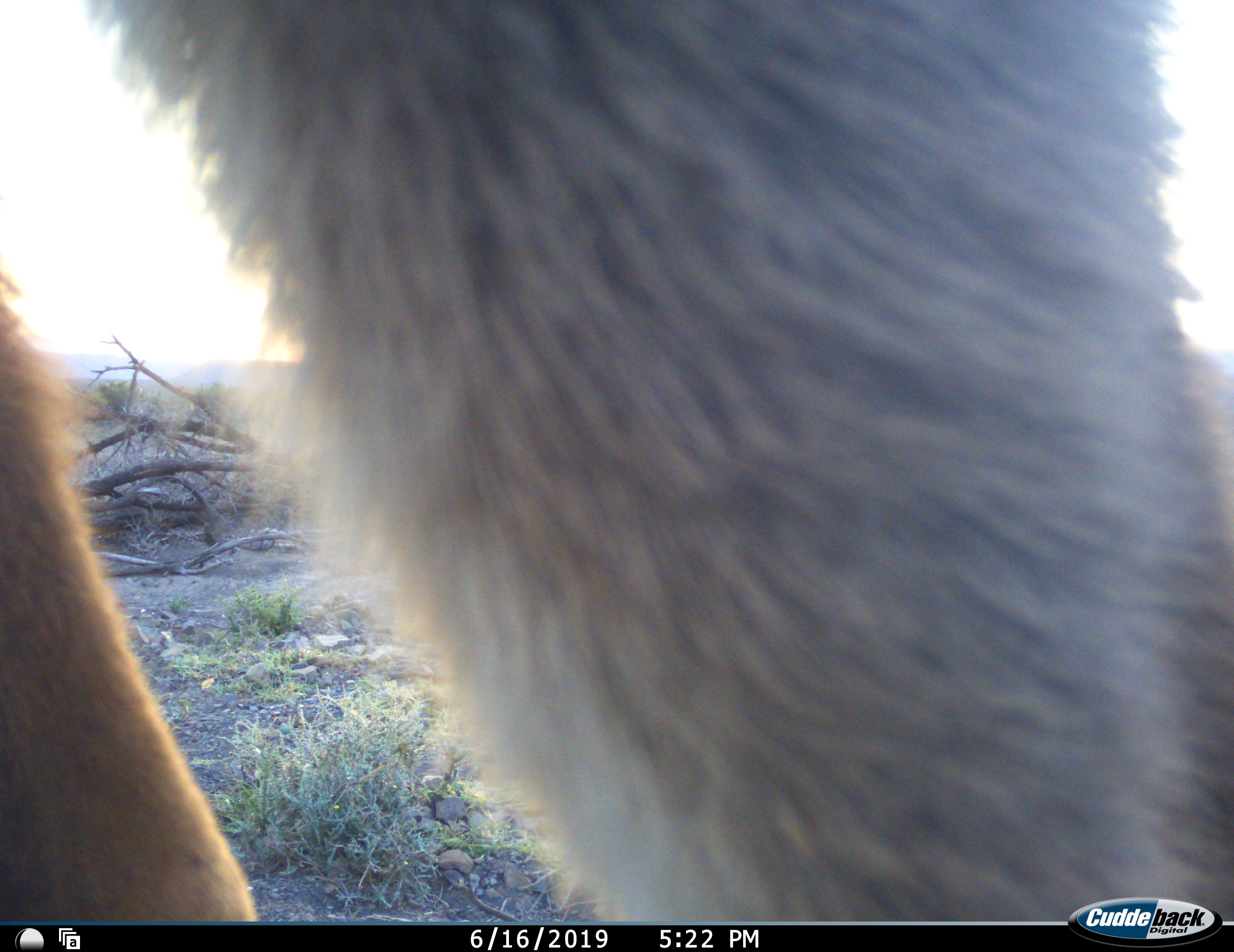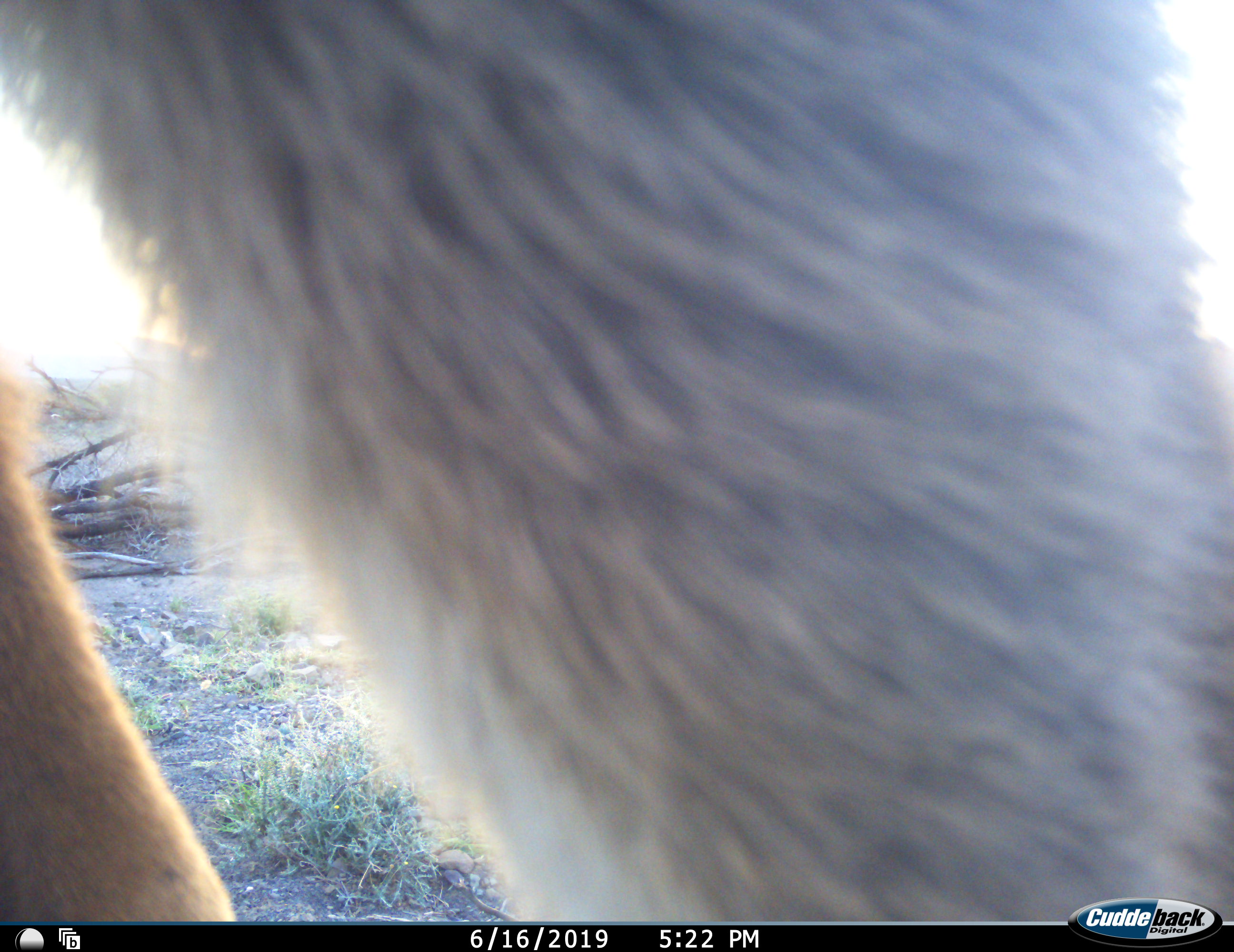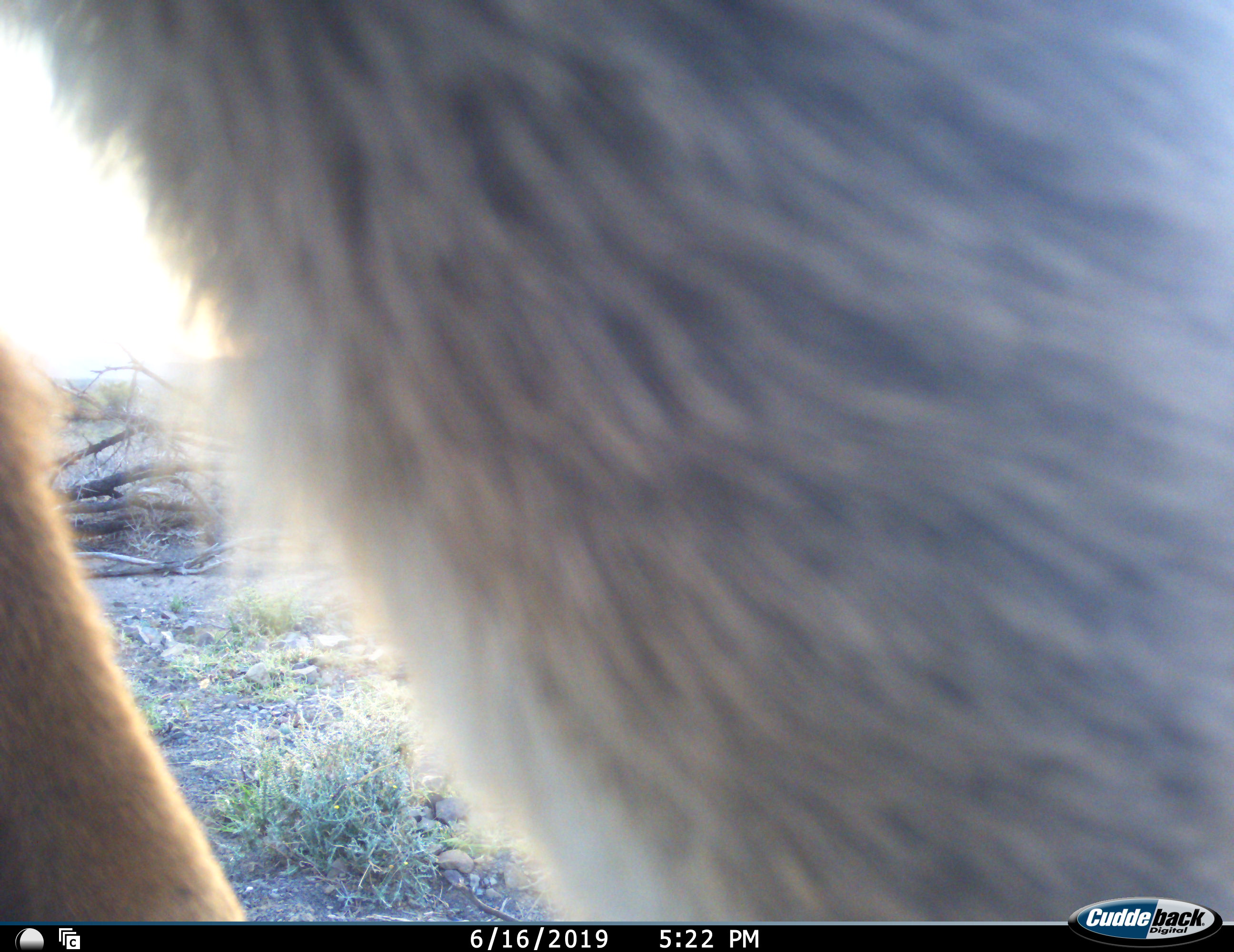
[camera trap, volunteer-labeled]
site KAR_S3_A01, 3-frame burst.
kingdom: Animalia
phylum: Chordata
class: Mammalia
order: Artiodactyla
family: Bovidae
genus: Tragelaphus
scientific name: Tragelaphus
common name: kudu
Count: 1.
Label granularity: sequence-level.